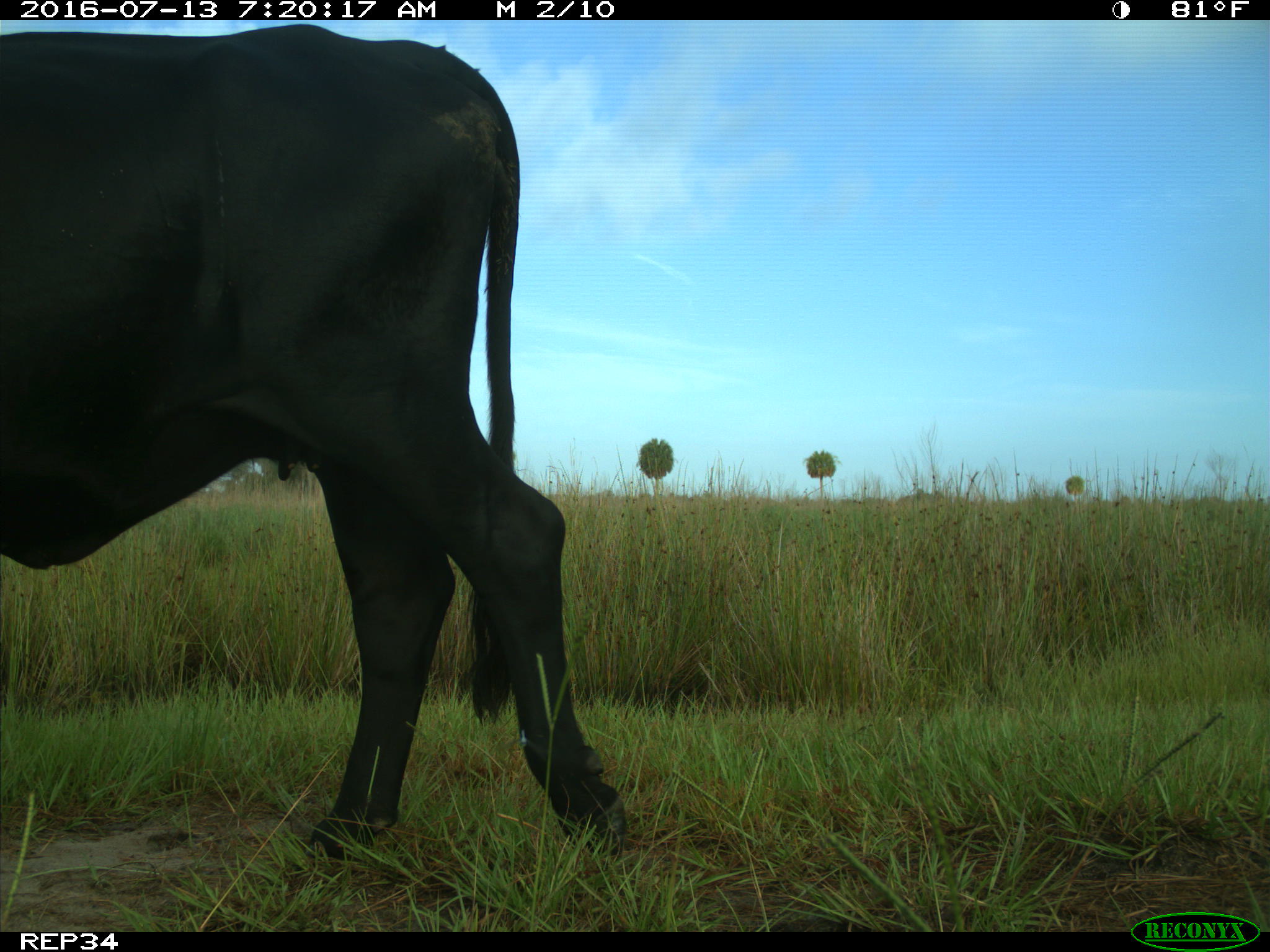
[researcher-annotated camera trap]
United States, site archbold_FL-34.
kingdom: Animalia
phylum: Chordata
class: Mammalia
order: Artiodactyla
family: Bovidae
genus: Bos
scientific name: Bos taurus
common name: domestic cow